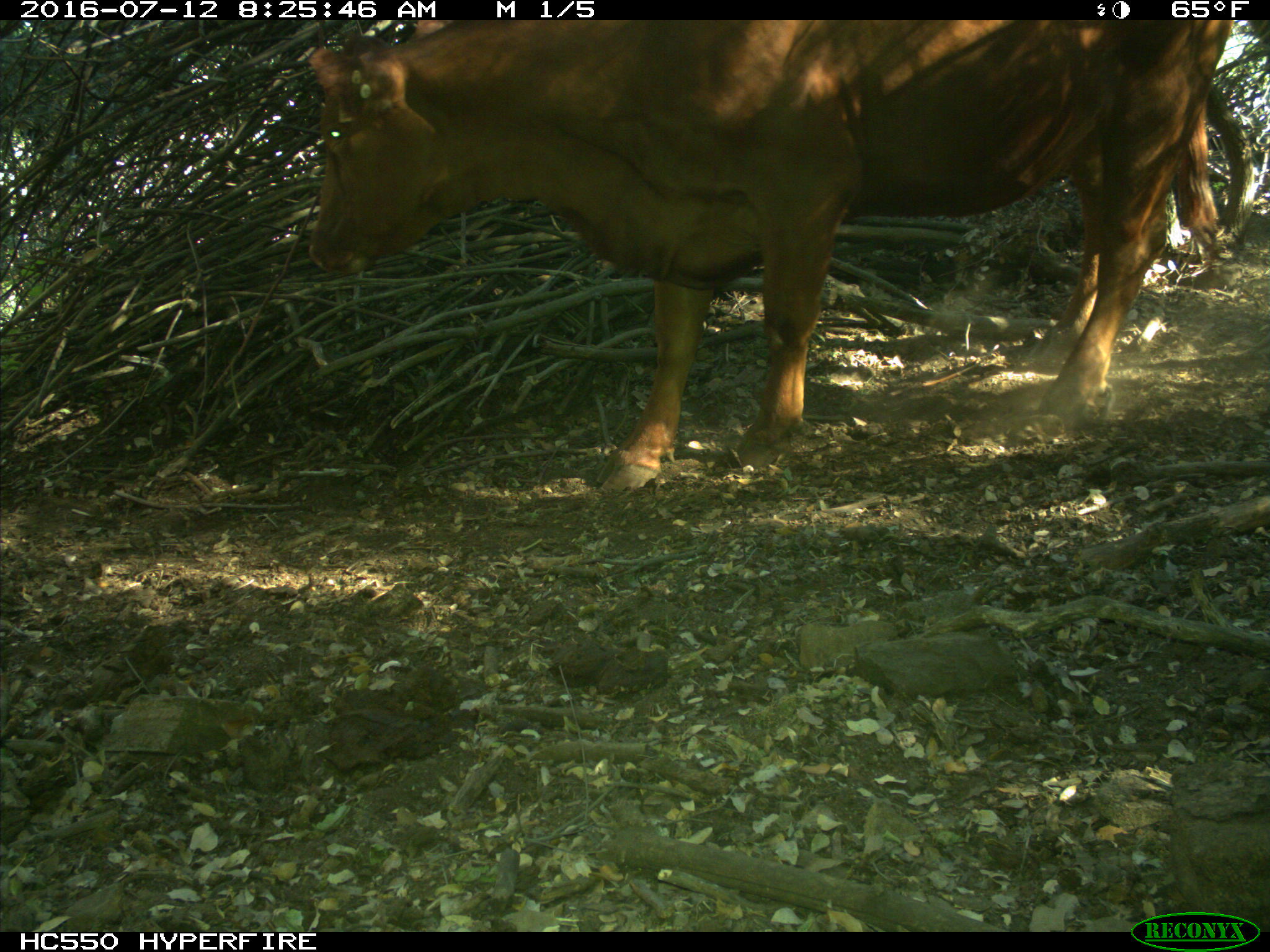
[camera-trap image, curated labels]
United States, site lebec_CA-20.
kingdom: Animalia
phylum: Chordata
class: Mammalia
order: Artiodactyla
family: Bovidae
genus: Bos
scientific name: Bos taurus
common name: domestic cow